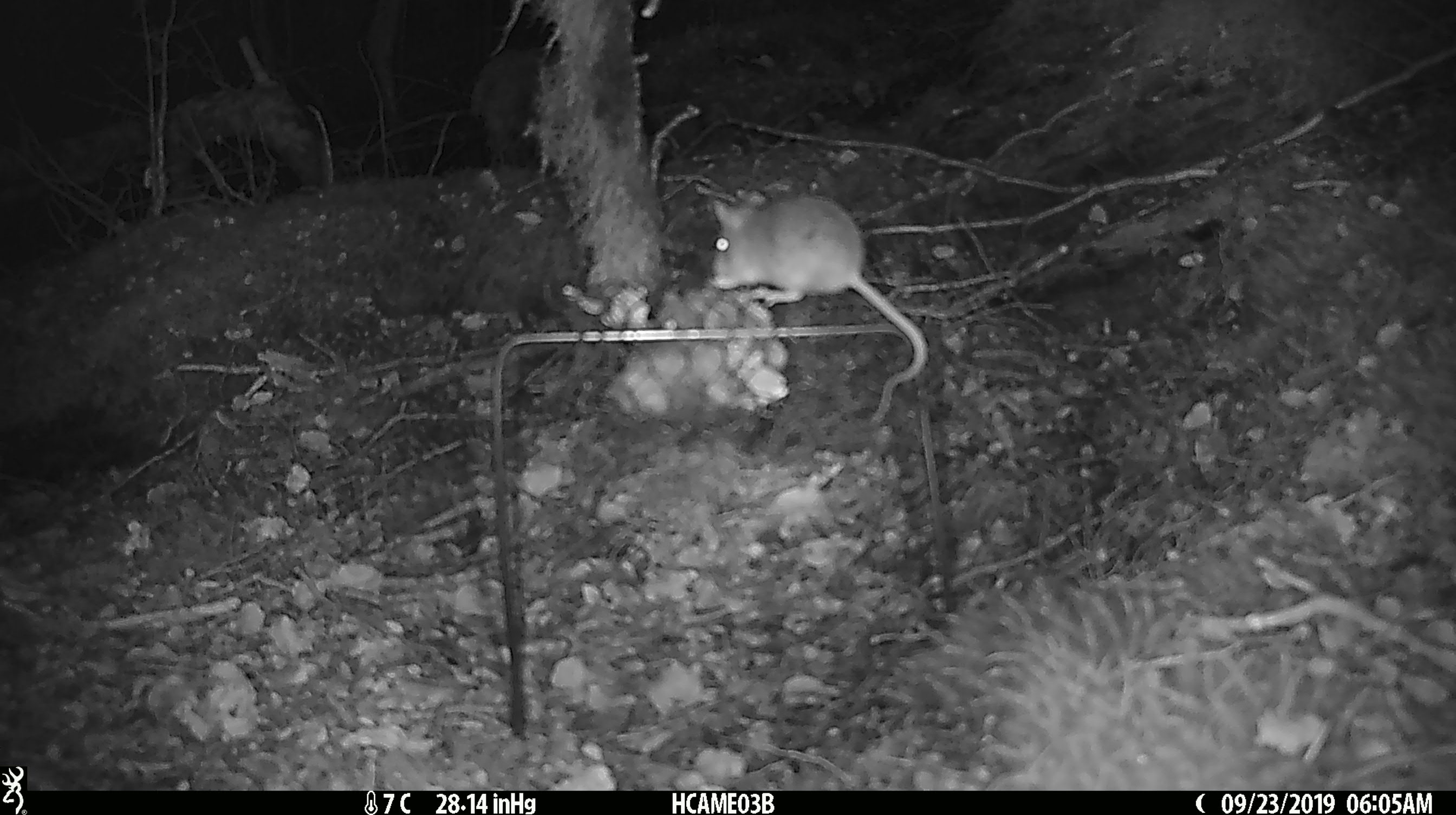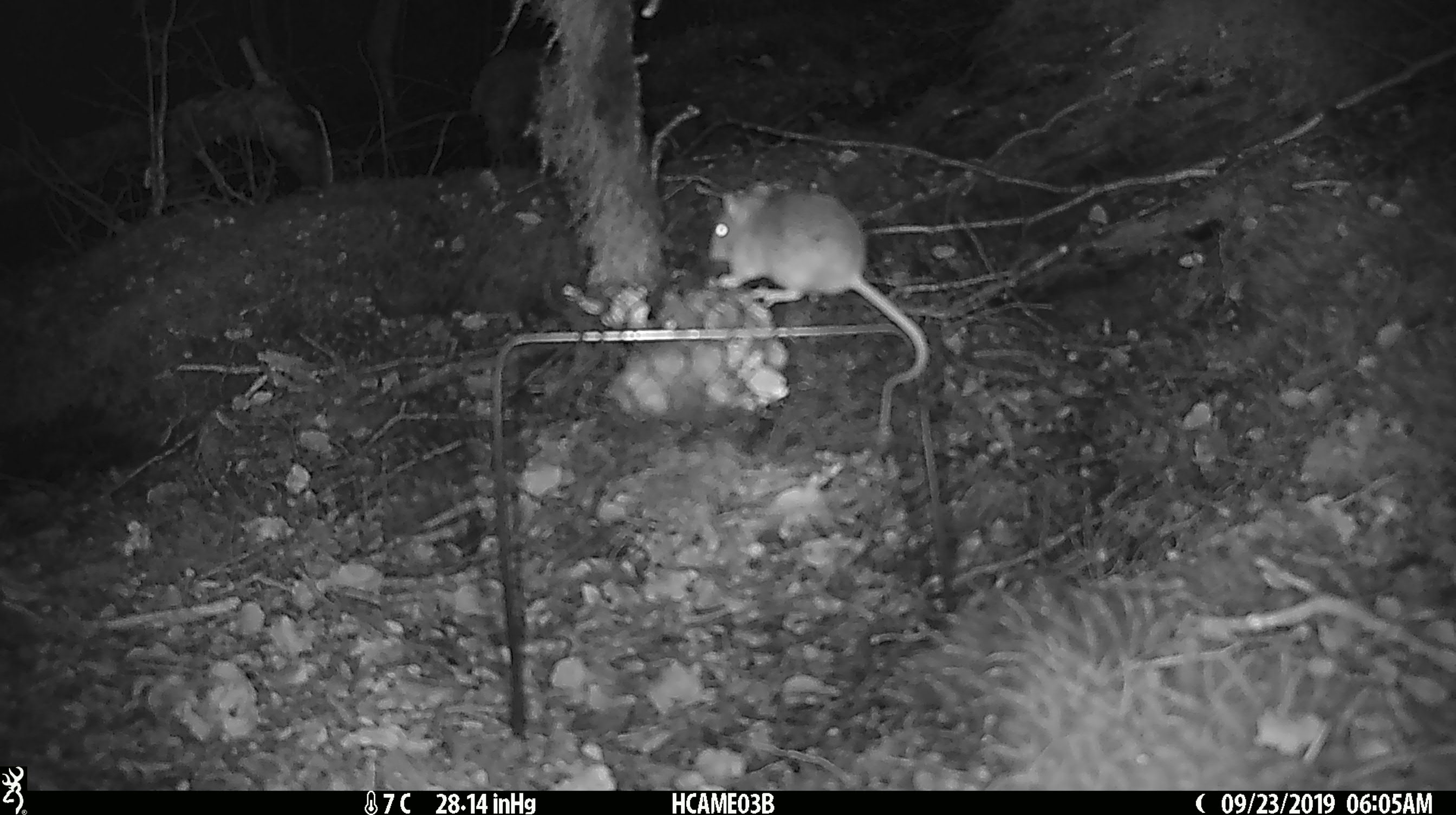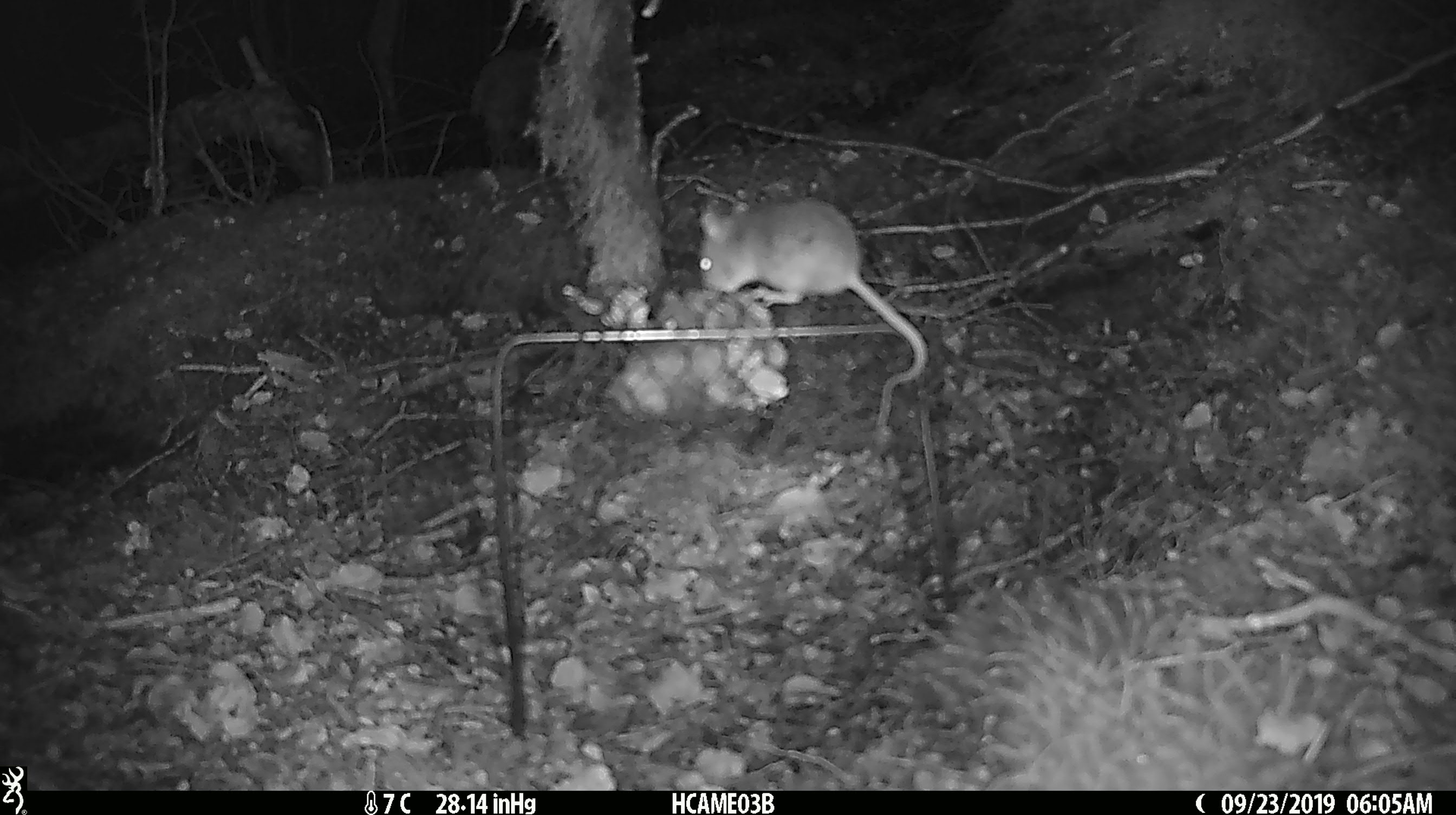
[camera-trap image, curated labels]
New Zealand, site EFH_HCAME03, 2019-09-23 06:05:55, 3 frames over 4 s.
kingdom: Animalia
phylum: Chordata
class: Mammalia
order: Rodentia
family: Muridae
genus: Mus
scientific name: Mus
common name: mouse